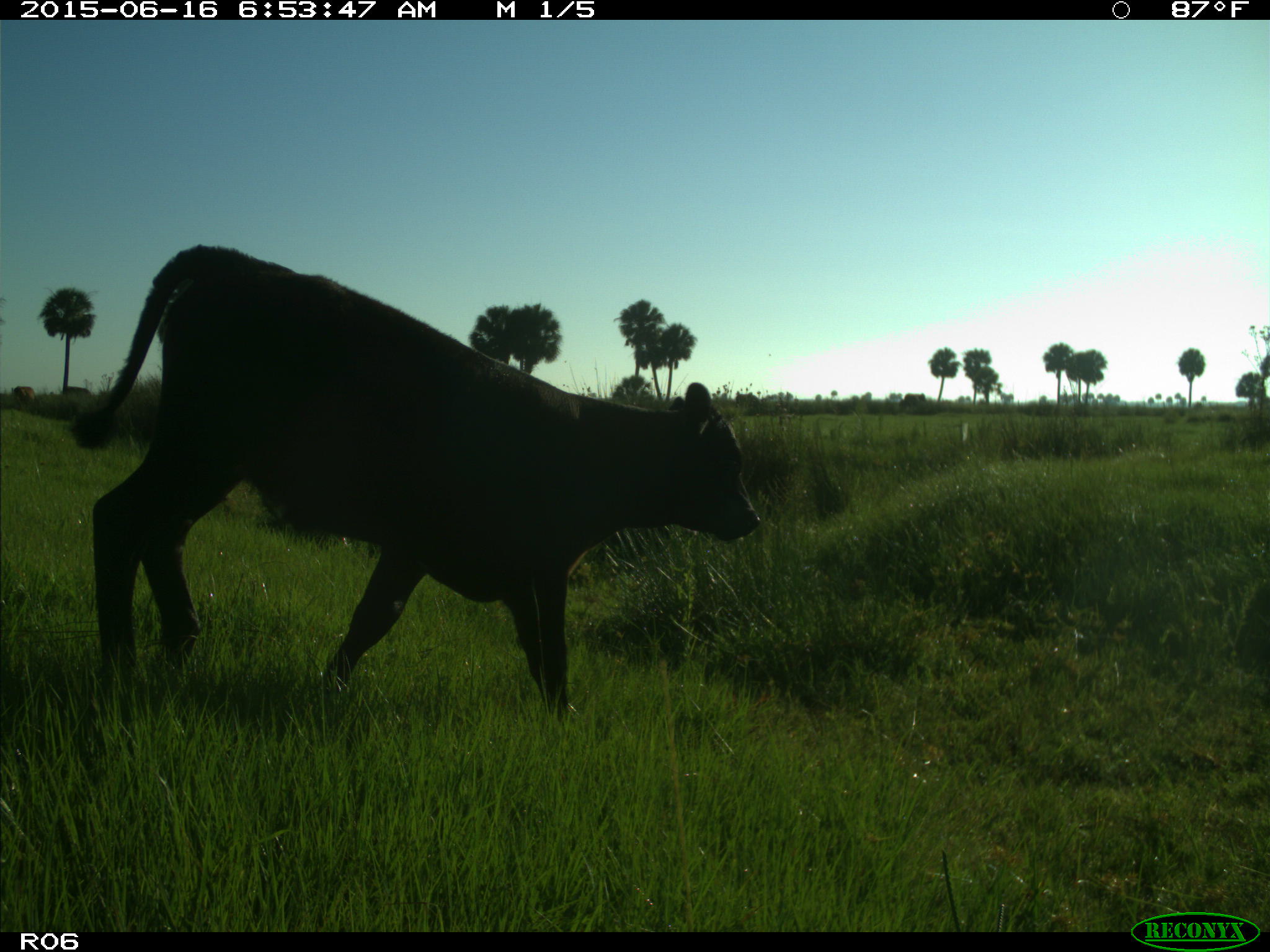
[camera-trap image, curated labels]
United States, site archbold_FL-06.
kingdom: Animalia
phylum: Chordata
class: Mammalia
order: Artiodactyla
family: Bovidae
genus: Bos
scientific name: Bos taurus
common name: domestic cow